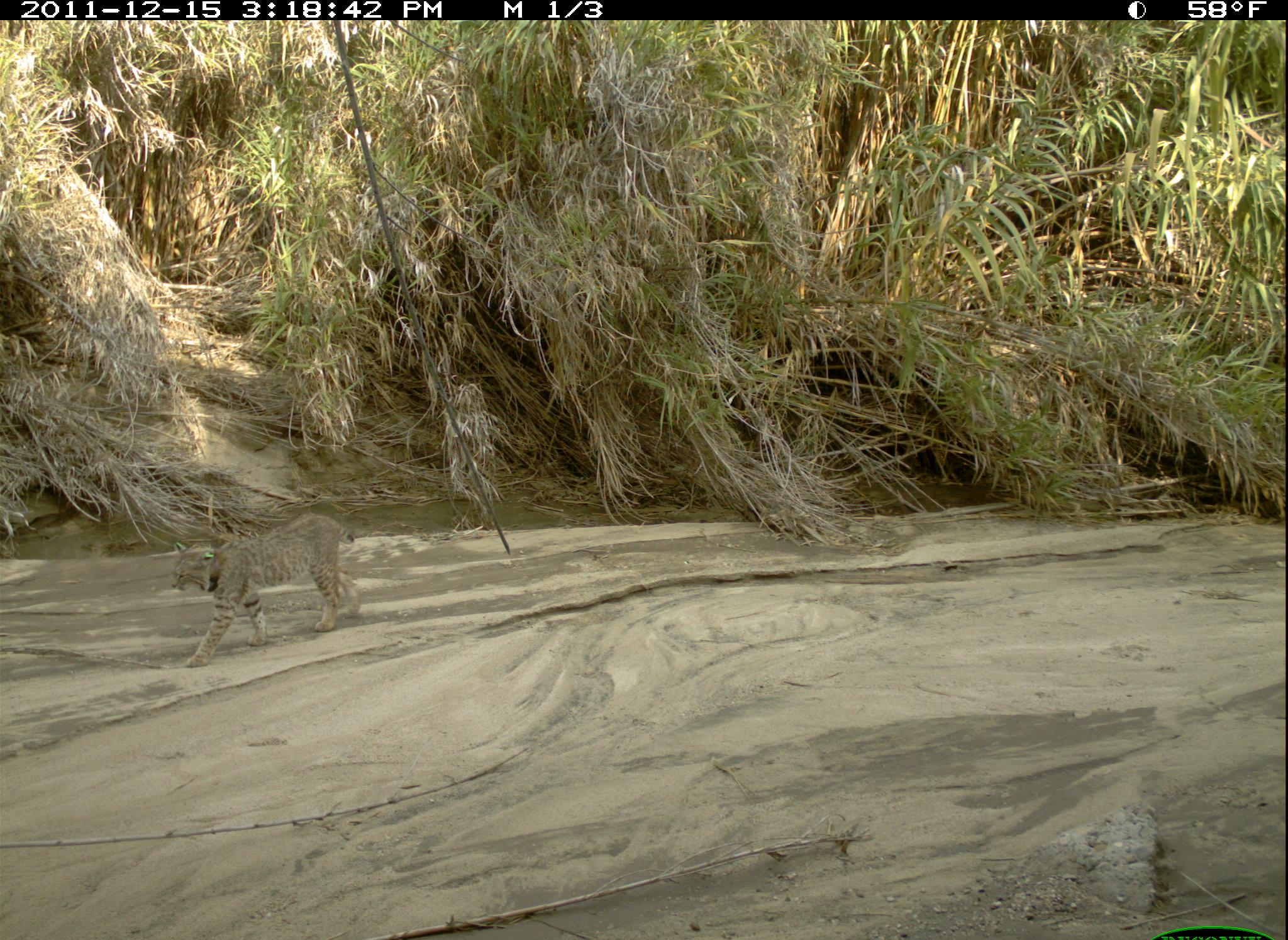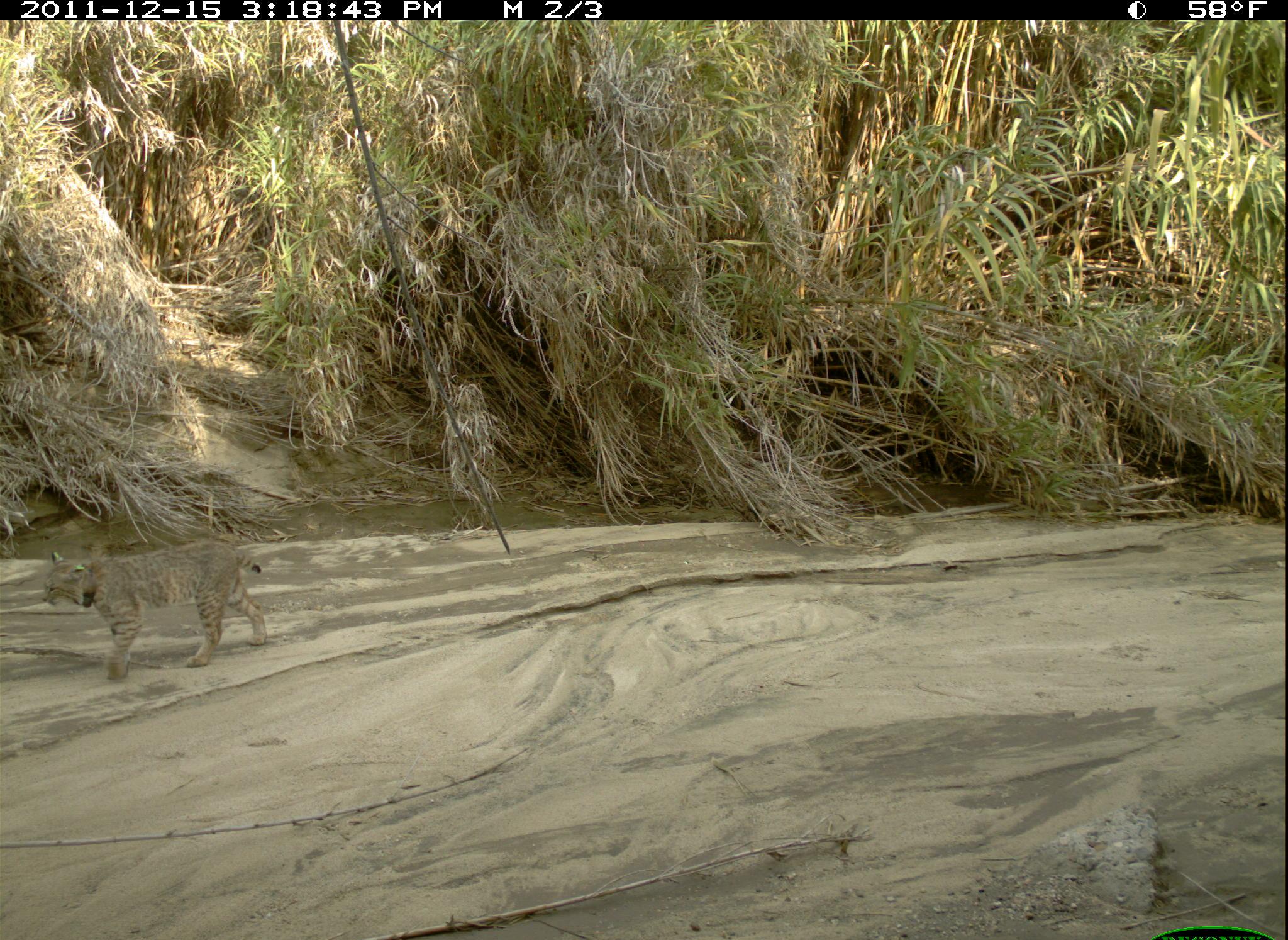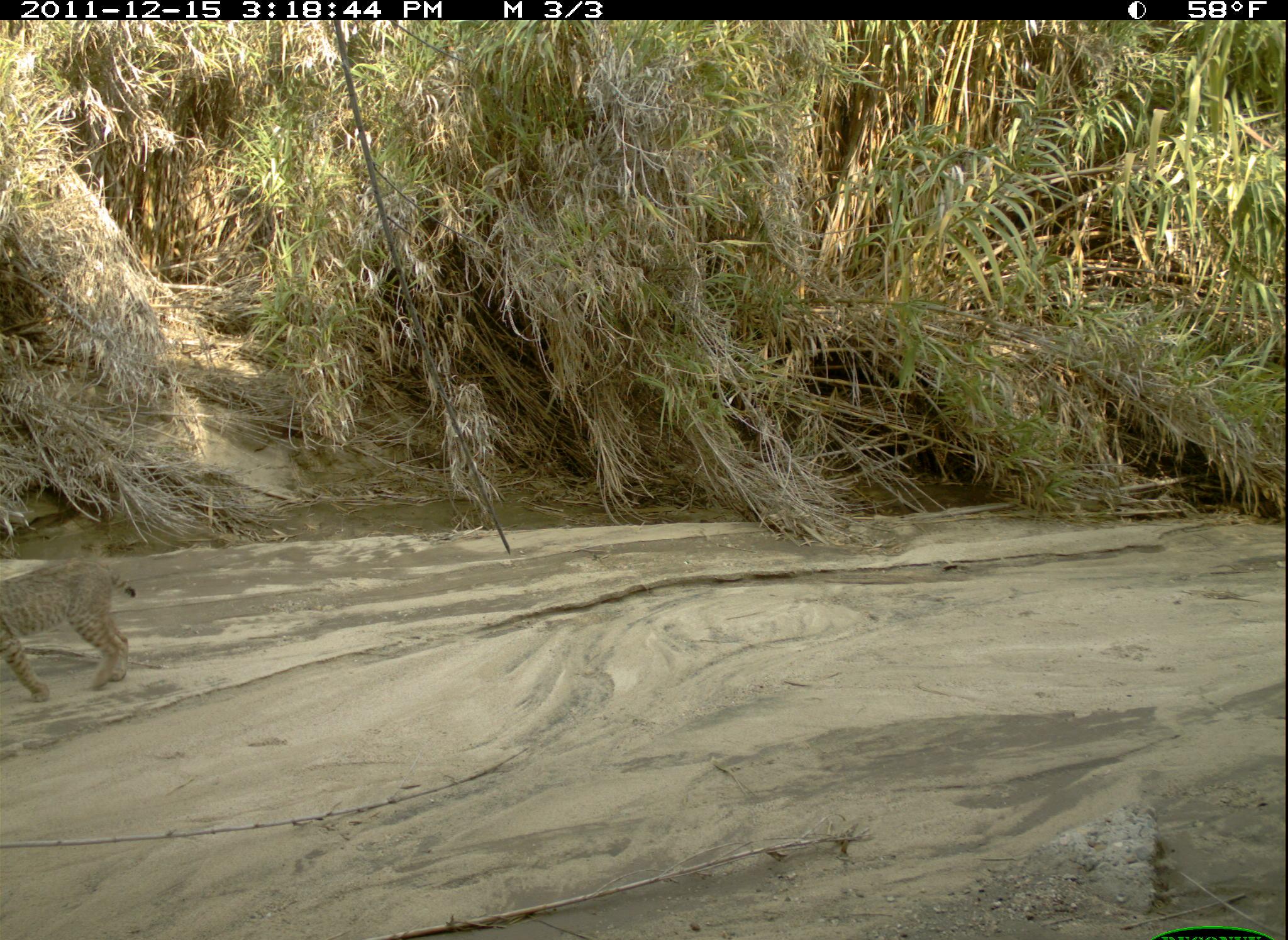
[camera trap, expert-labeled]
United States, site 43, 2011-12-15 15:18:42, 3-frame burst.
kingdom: Animalia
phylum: Chordata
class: Mammalia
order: Carnivora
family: Felidae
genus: Lynx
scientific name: Lynx rufus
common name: bobcat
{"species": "bobcat (Lynx rufus)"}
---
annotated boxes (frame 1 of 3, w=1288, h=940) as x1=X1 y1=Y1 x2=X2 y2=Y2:
bobcat: x1=163 y1=509 x2=374 y2=673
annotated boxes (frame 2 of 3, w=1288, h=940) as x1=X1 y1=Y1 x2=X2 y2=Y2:
bobcat: x1=35 y1=532 x2=301 y2=699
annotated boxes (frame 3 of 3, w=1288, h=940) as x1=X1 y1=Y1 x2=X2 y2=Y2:
bobcat: x1=0 y1=552 x2=155 y2=712